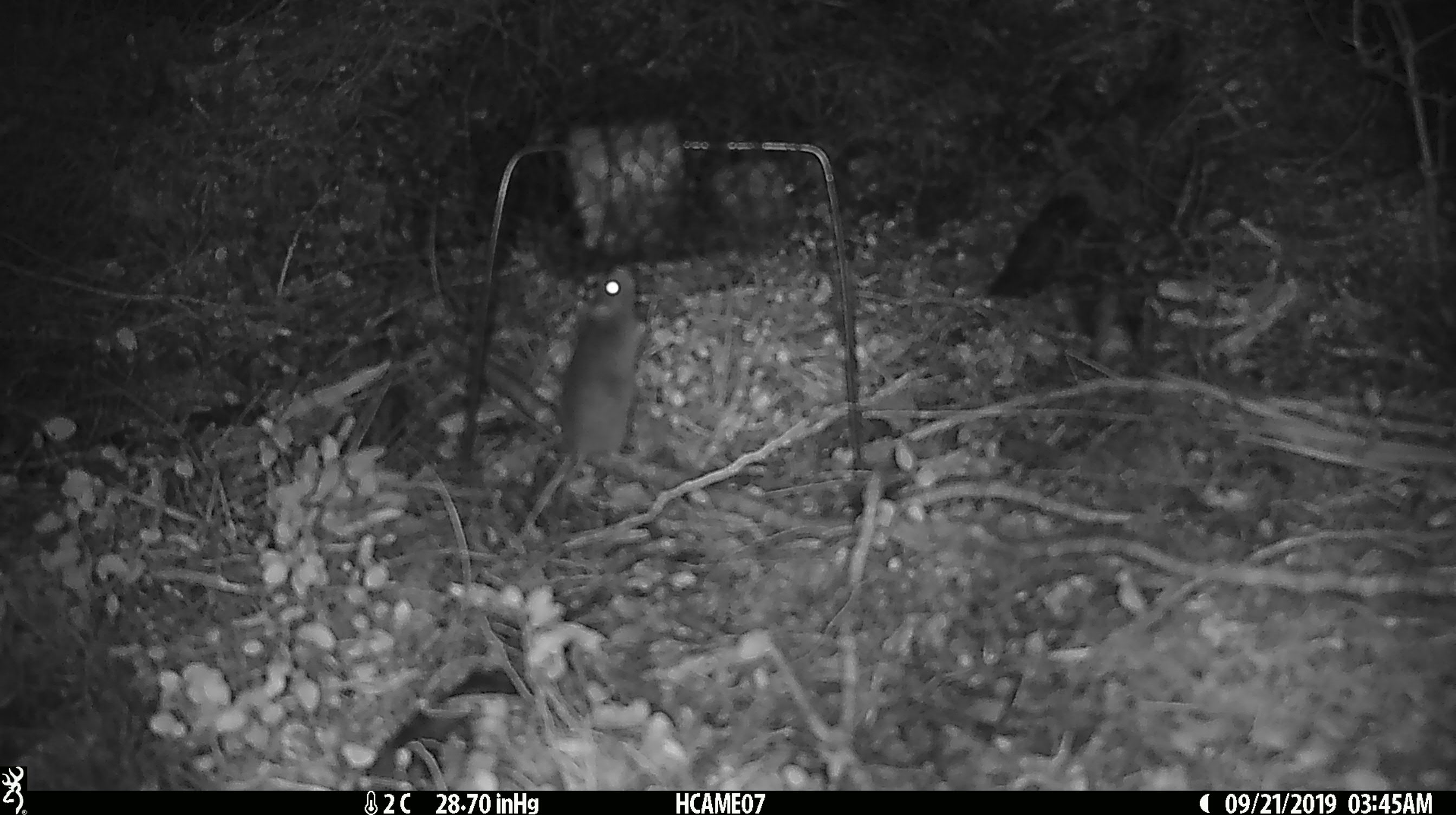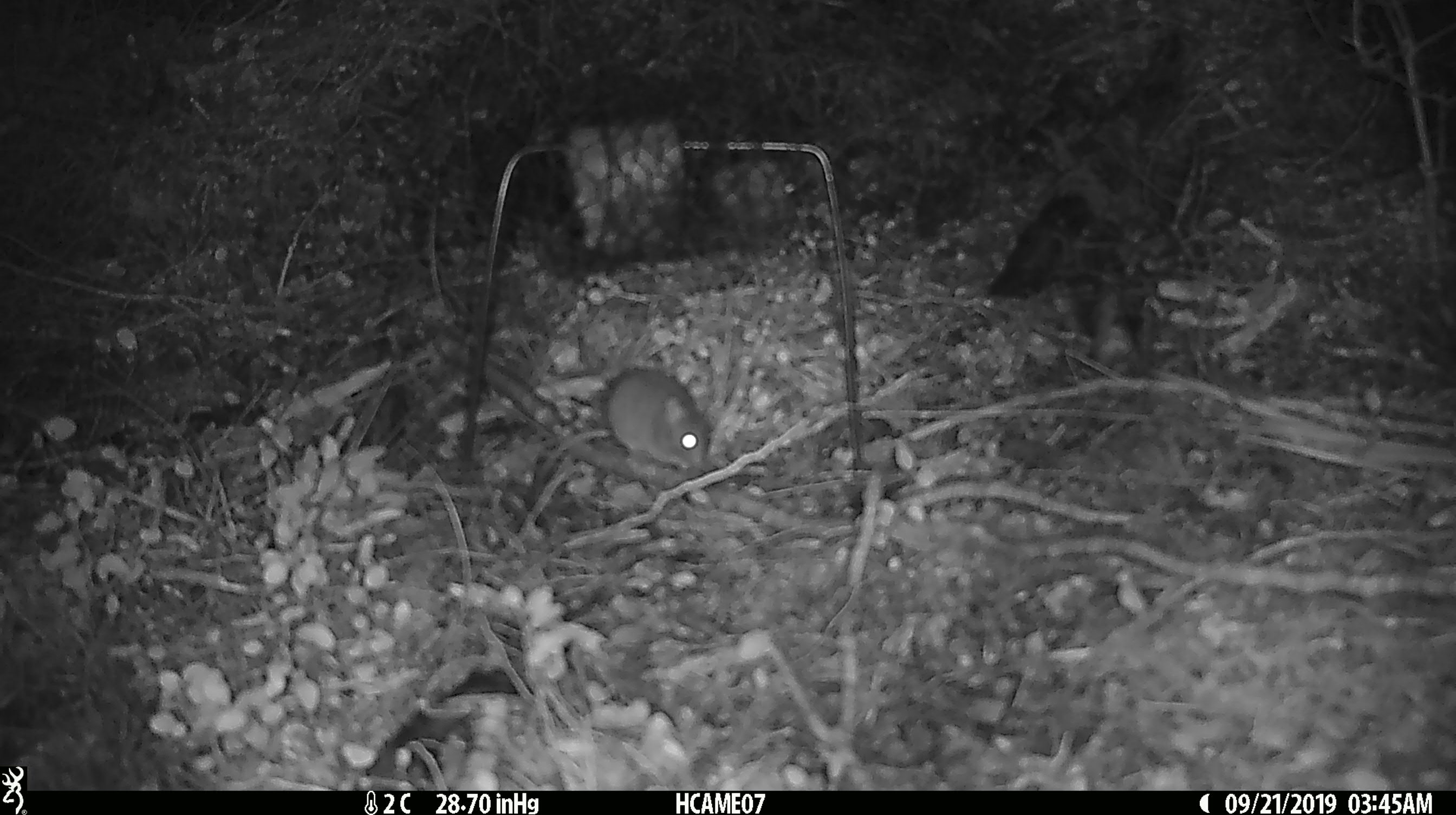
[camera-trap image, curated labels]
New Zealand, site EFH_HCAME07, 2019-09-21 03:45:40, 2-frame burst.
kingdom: Animalia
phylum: Chordata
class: Mammalia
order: Rodentia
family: Muridae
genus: Mus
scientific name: Mus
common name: mouse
Mouse (Mus).